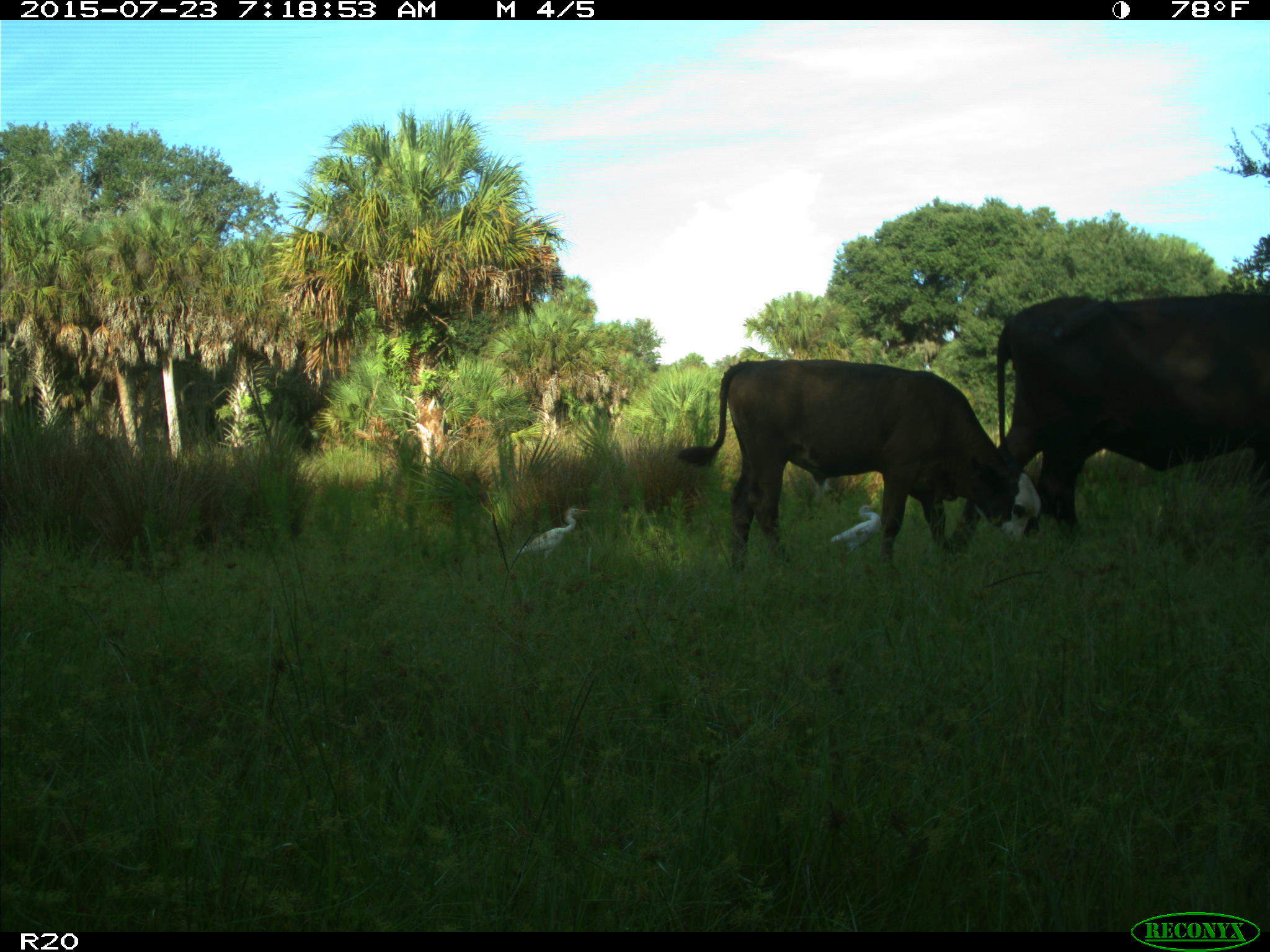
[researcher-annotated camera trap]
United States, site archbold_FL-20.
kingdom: Animalia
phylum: Chordata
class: Mammalia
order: Artiodactyla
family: Bovidae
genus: Bos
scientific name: Bos taurus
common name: domestic cow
Bos taurus (domestic cow).